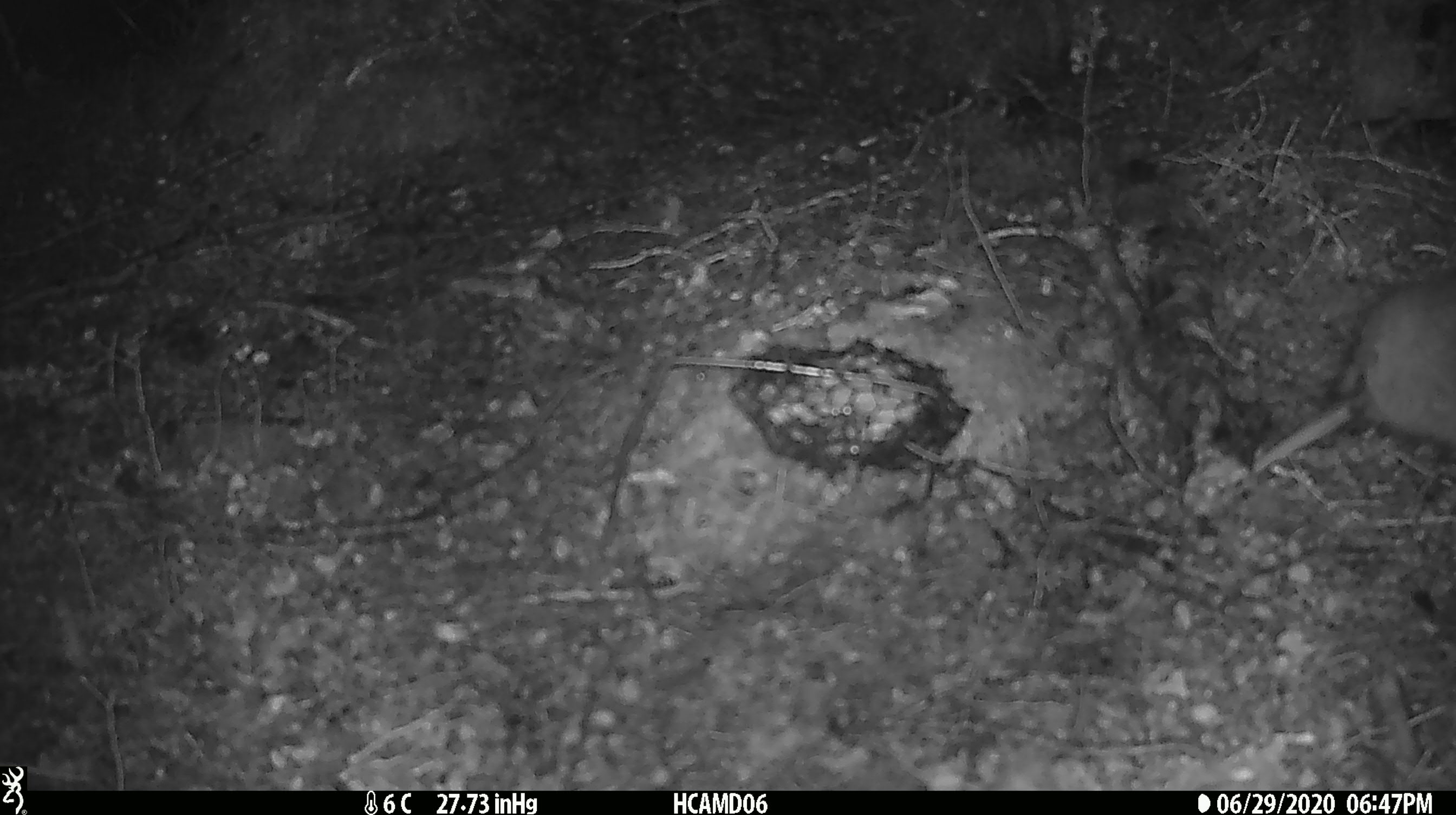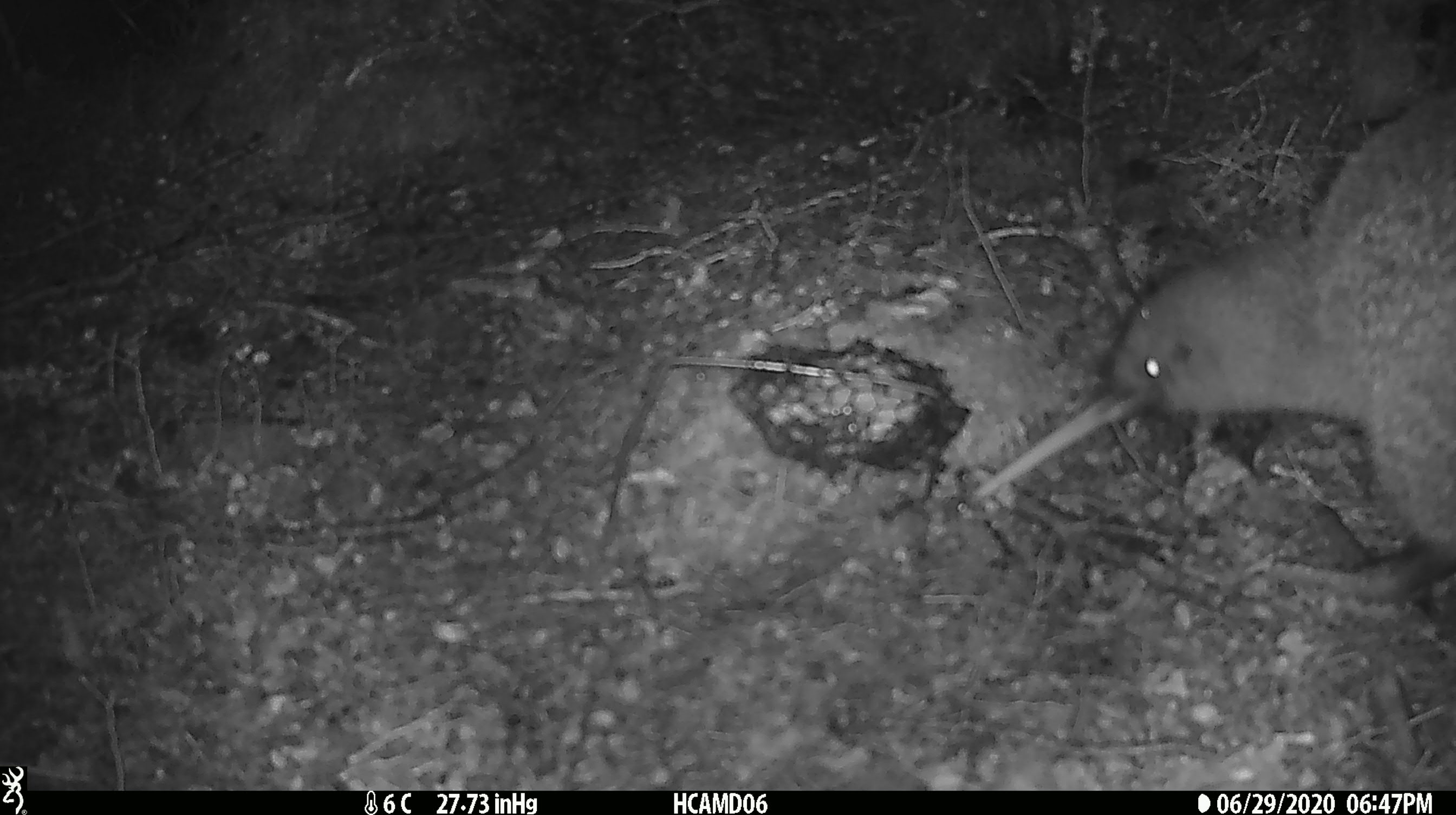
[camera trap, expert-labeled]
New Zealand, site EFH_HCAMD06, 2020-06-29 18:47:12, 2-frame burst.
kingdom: Animalia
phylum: Chordata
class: Aves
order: Apterygiformes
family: Apterygidae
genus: Apteryx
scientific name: Apteryx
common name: kiwi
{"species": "kiwi (Apteryx)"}